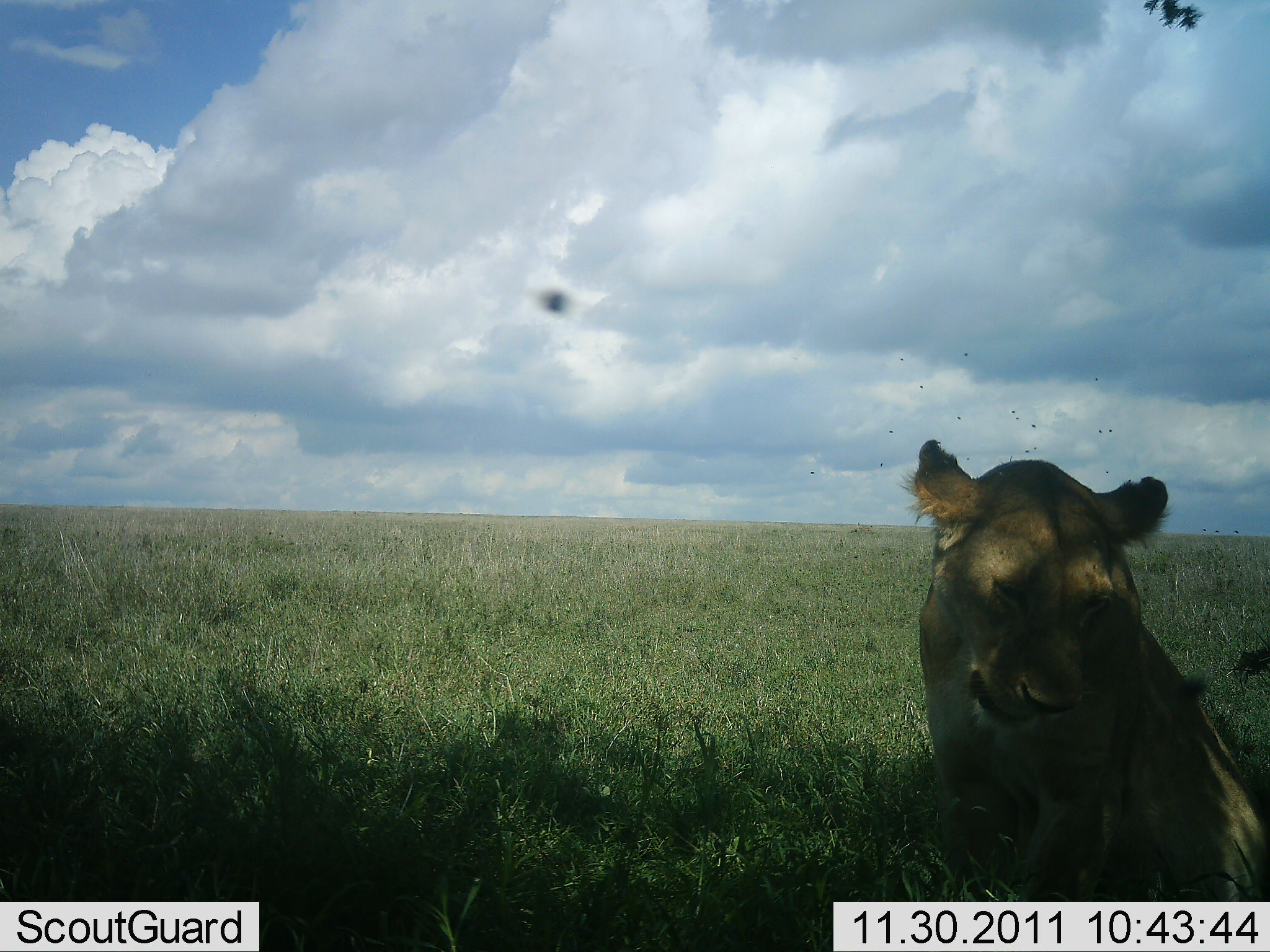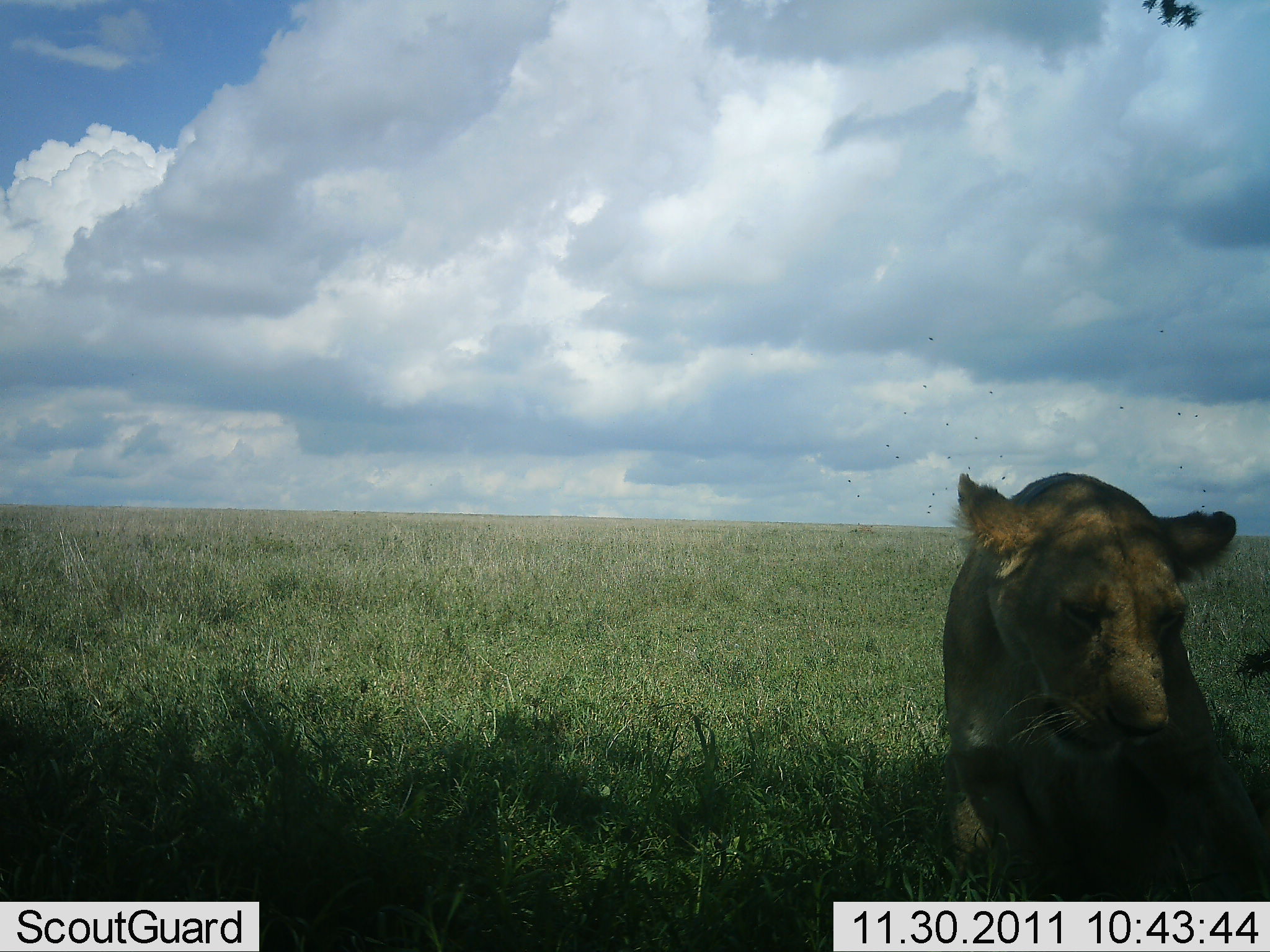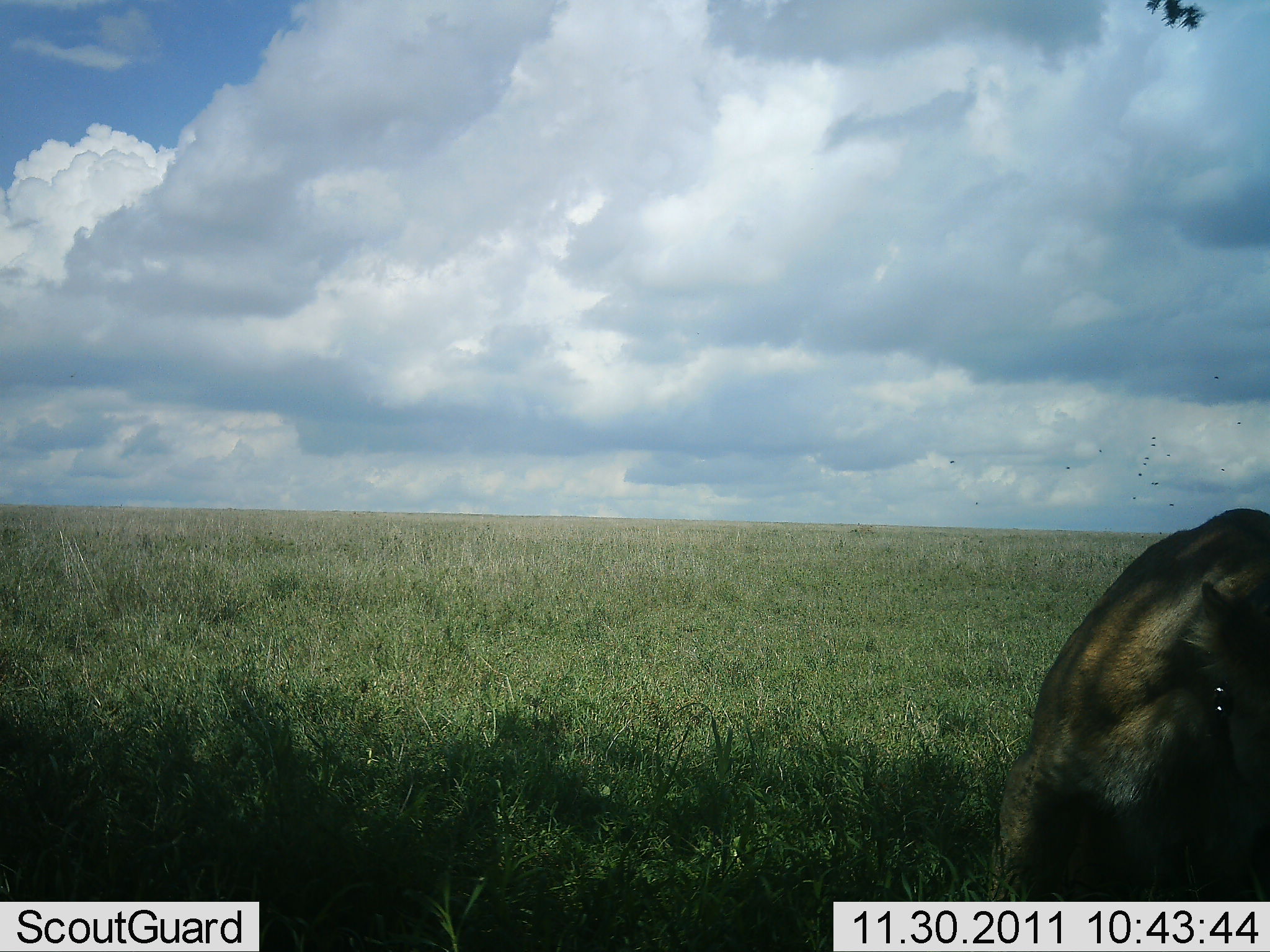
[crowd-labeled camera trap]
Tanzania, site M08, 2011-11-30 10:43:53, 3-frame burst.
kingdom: Animalia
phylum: Chordata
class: Mammalia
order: Carnivora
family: Felidae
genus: Panthera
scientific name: Panthera leo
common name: lion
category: lionfemale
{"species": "lionfemale (lion) (Panthera leo)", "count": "1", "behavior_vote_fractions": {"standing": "8%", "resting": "92%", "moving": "23%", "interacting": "0%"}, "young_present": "0%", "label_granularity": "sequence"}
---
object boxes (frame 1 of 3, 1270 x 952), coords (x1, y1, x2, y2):
animal: (896, 434, 1269, 900)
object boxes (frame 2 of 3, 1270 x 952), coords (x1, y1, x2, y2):
animal: (941, 469, 1269, 903)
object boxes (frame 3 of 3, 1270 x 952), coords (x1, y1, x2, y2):
animal: (982, 507, 1268, 902)